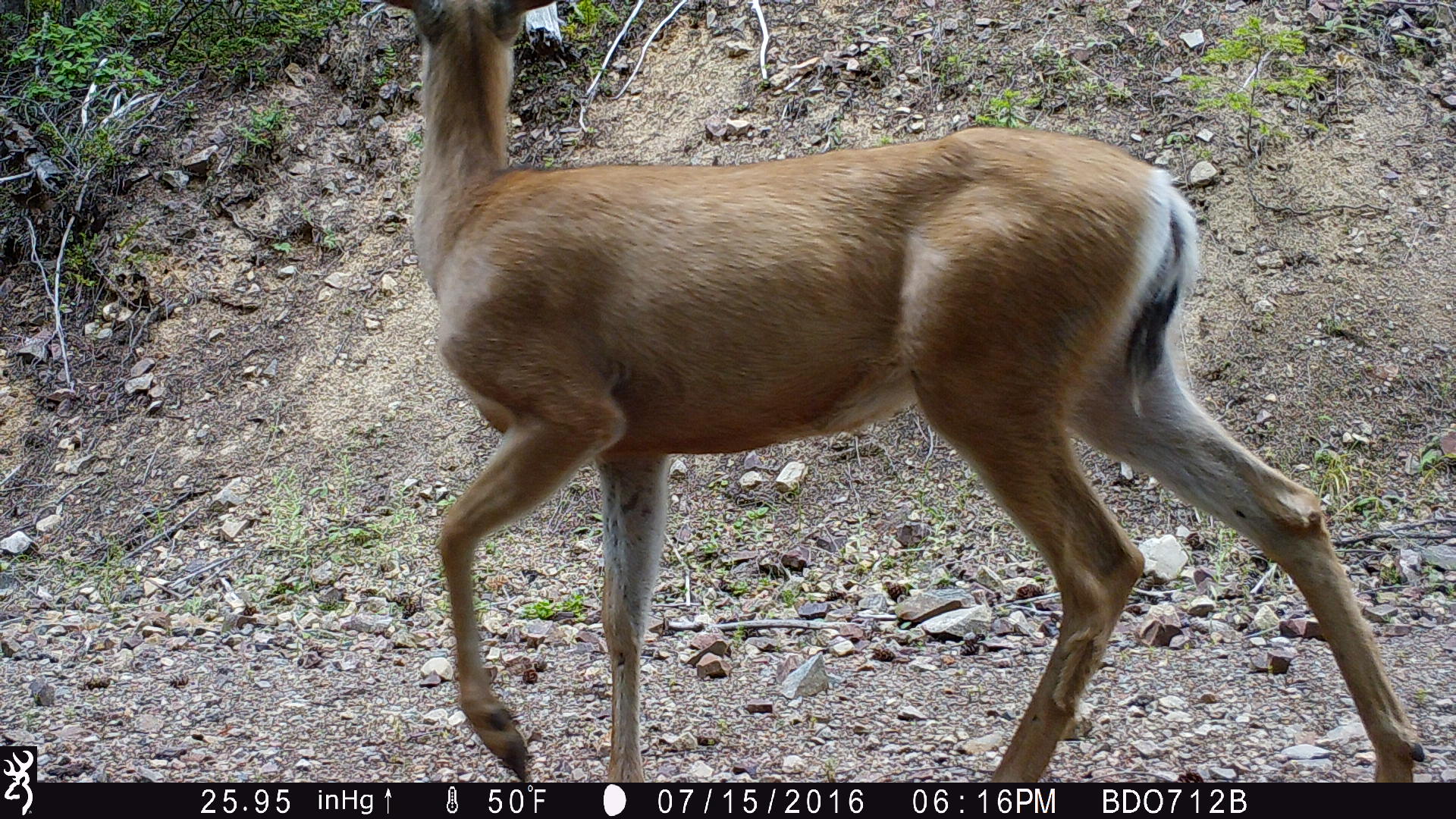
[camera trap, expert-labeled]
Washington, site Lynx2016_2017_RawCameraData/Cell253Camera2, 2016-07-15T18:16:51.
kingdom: Animalia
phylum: Chordata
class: Mammalia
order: Artiodactyla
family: Cervidae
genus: Odocoileus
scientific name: Odocoileus hemionus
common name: mule deer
Odocoileus hemionus (mule deer). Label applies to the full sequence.